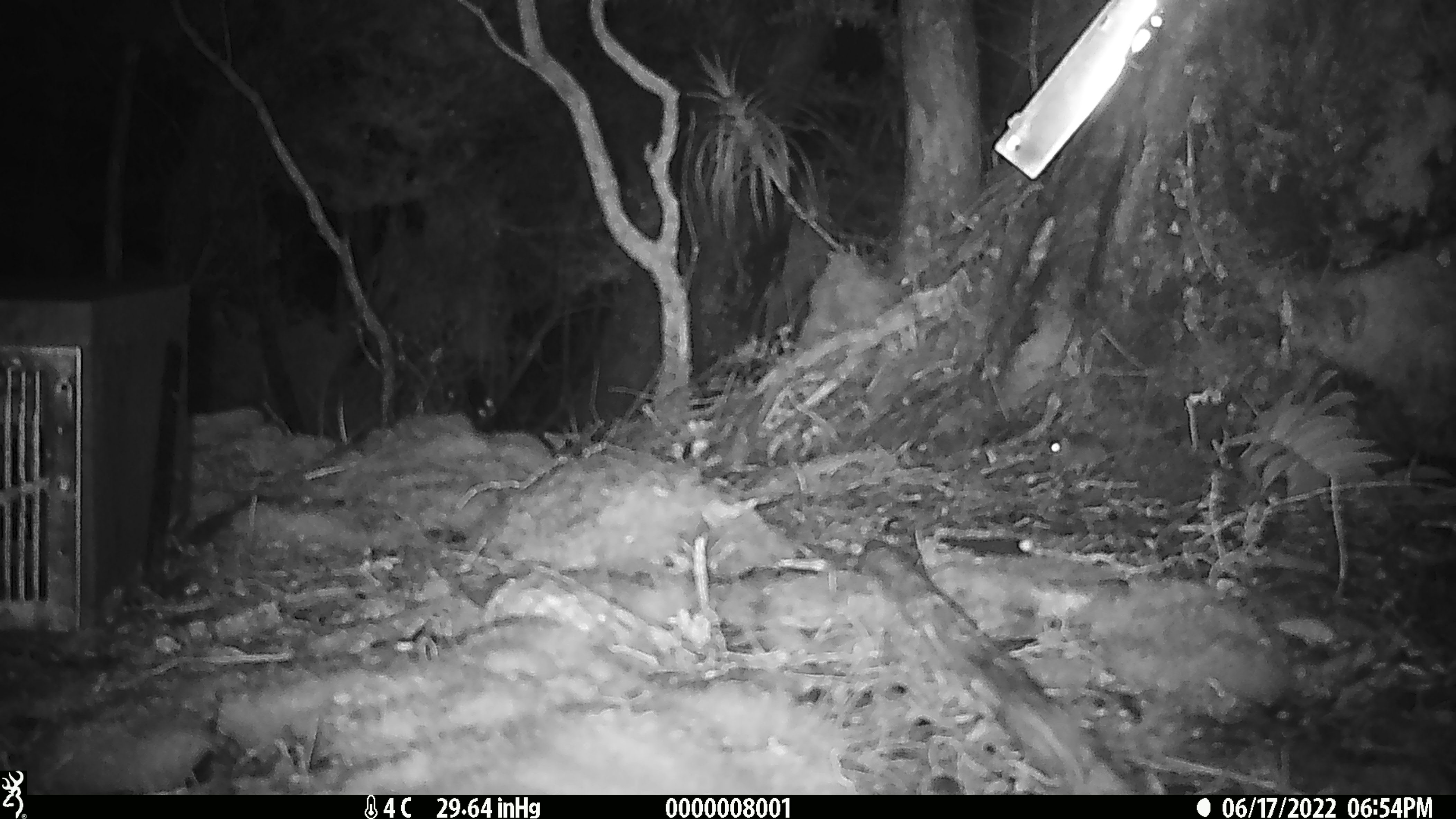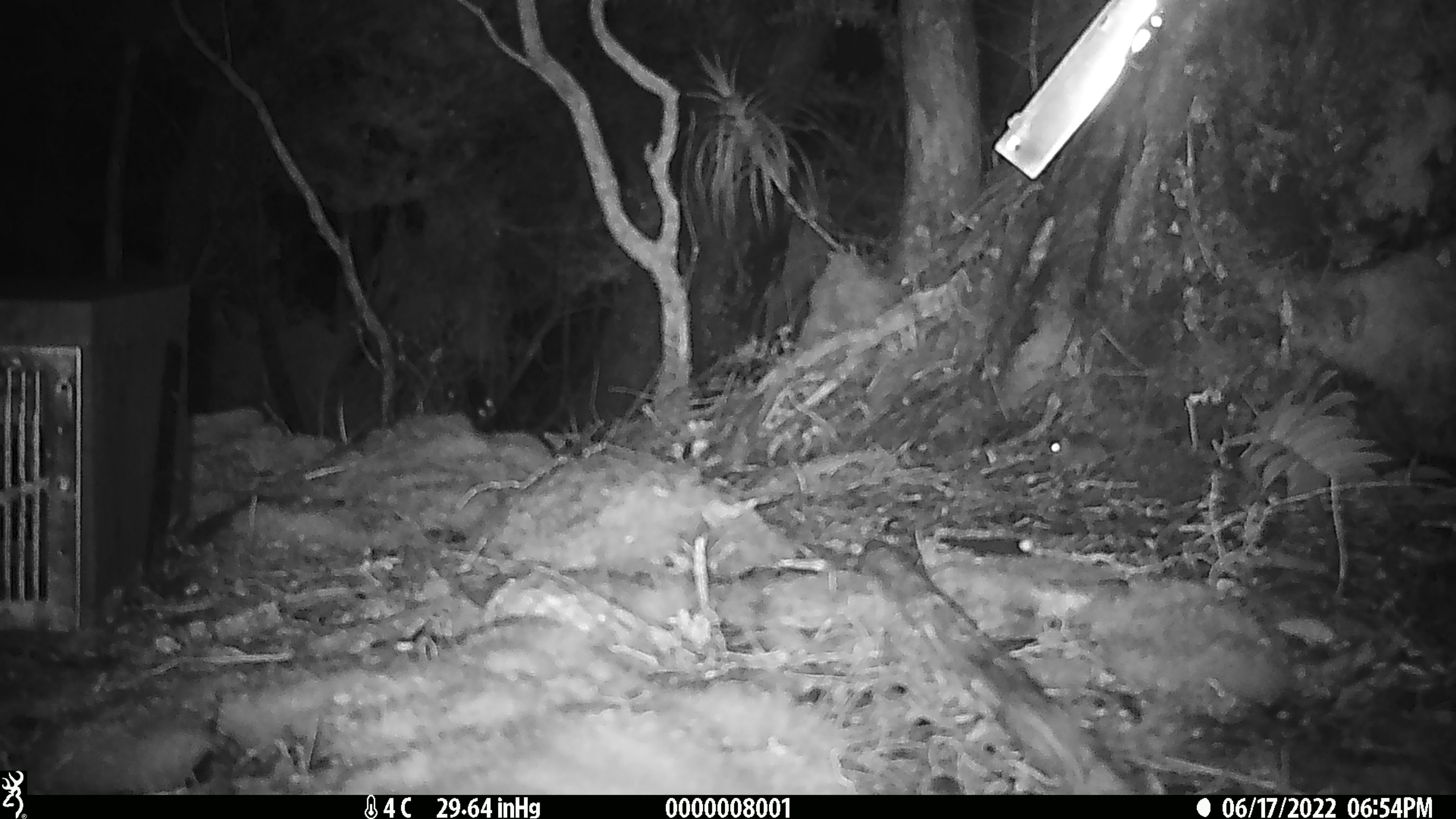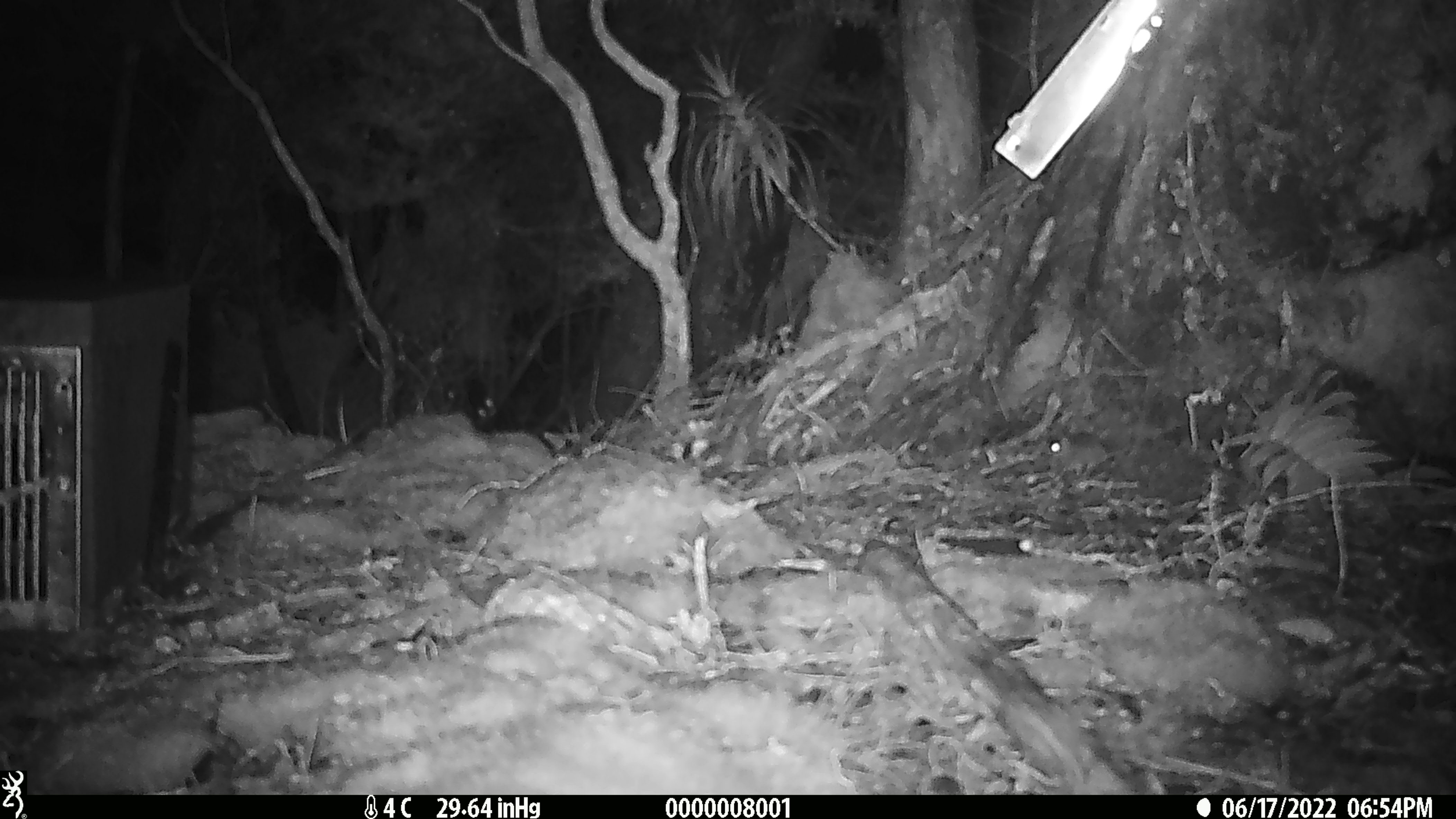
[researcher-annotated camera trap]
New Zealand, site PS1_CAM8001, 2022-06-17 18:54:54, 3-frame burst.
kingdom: Animalia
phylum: Chordata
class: Mammalia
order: Rodentia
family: Muridae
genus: Mus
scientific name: Mus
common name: mouse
Mouse (Mus).